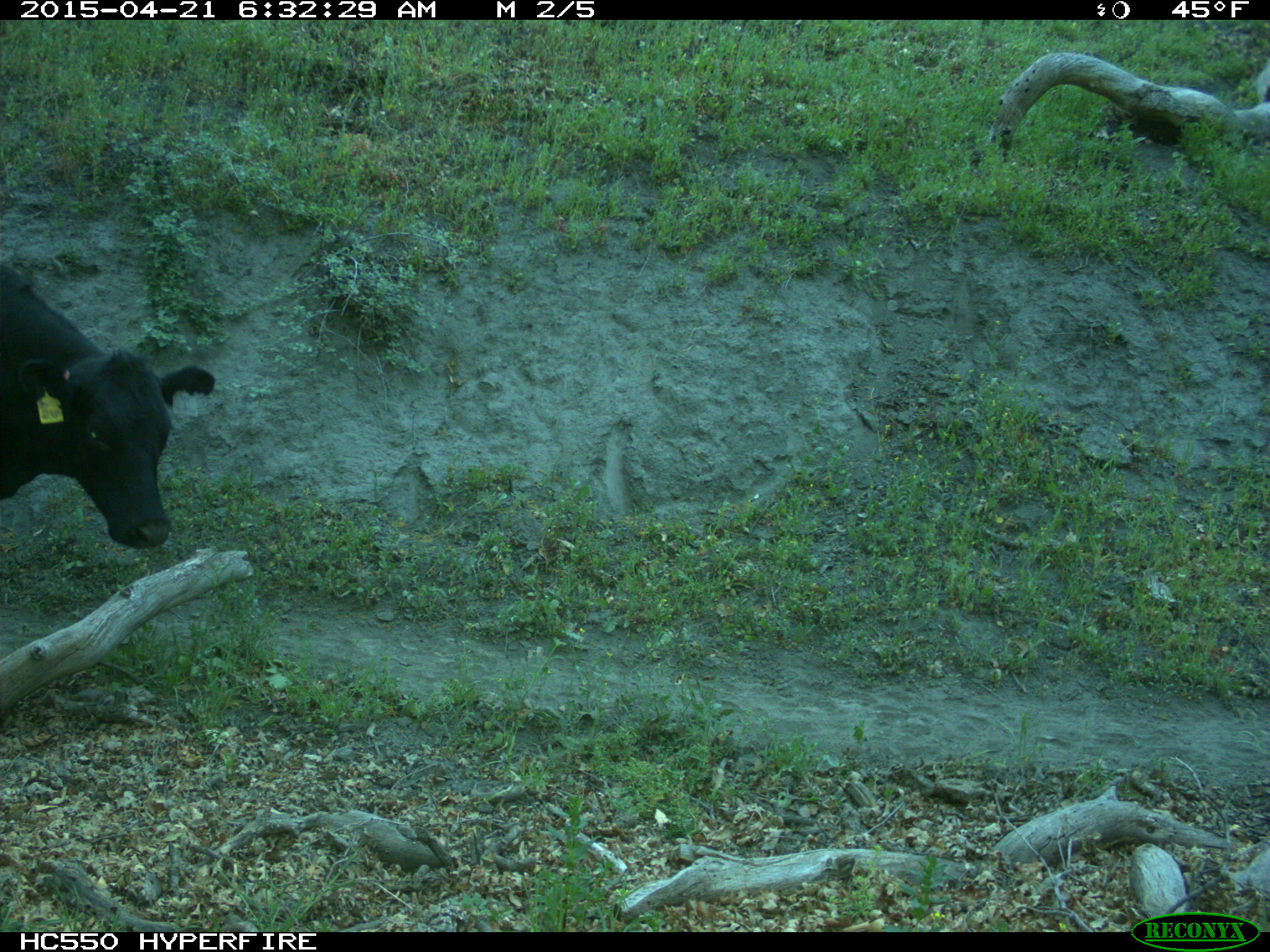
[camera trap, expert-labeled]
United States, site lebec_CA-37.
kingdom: Animalia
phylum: Chordata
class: Mammalia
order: Artiodactyla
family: Bovidae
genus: Bos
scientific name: Bos taurus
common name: domestic cow